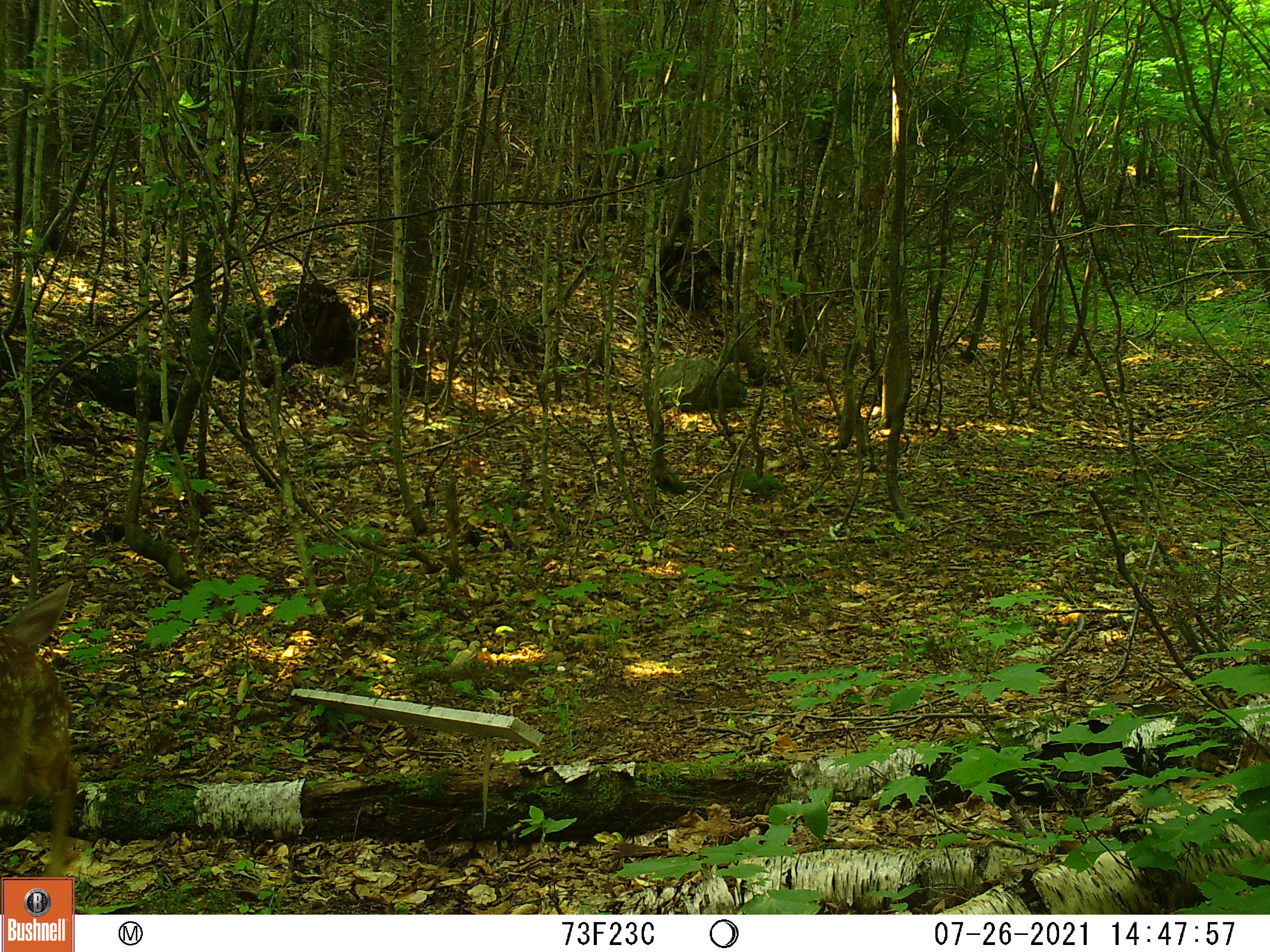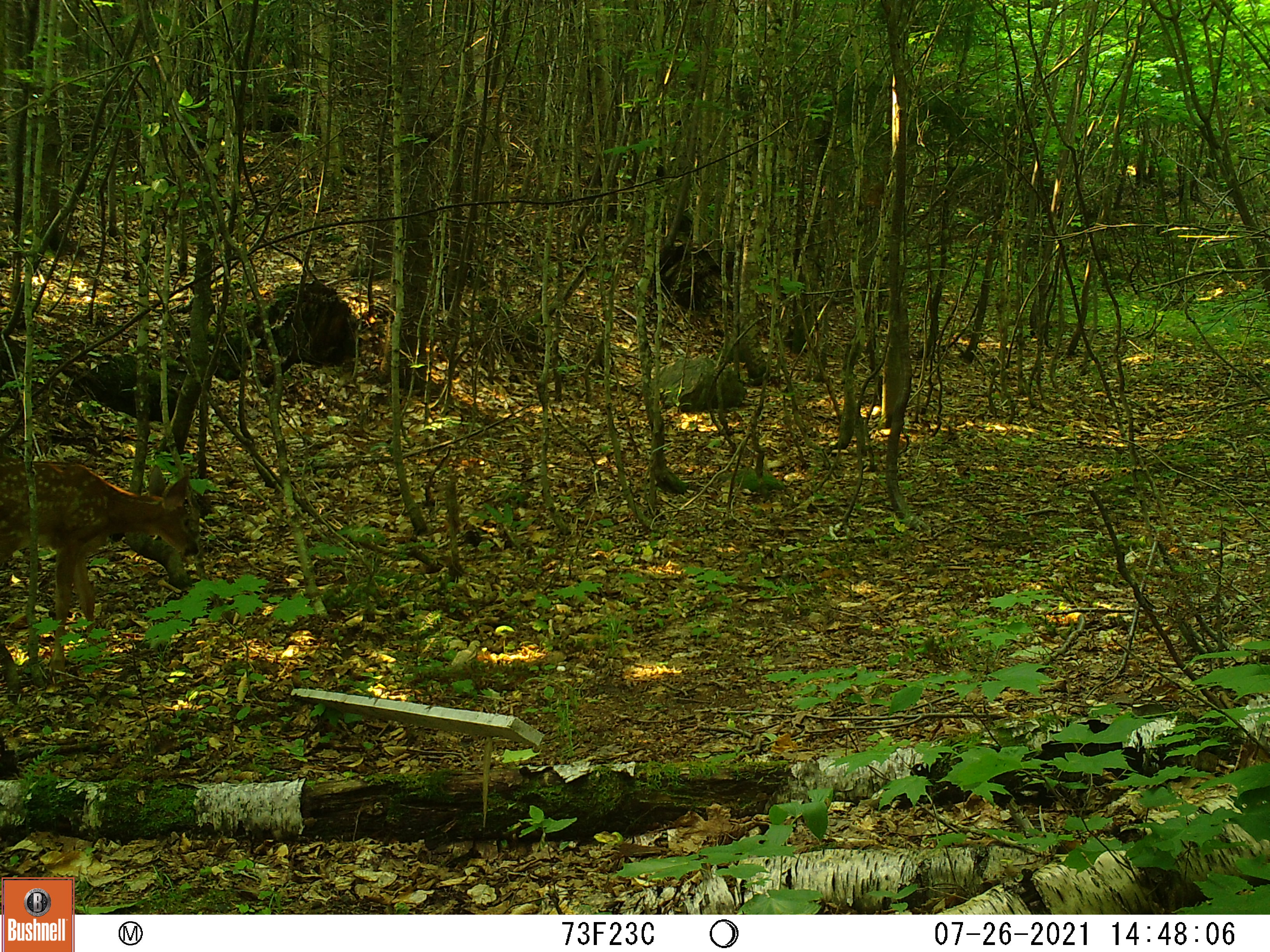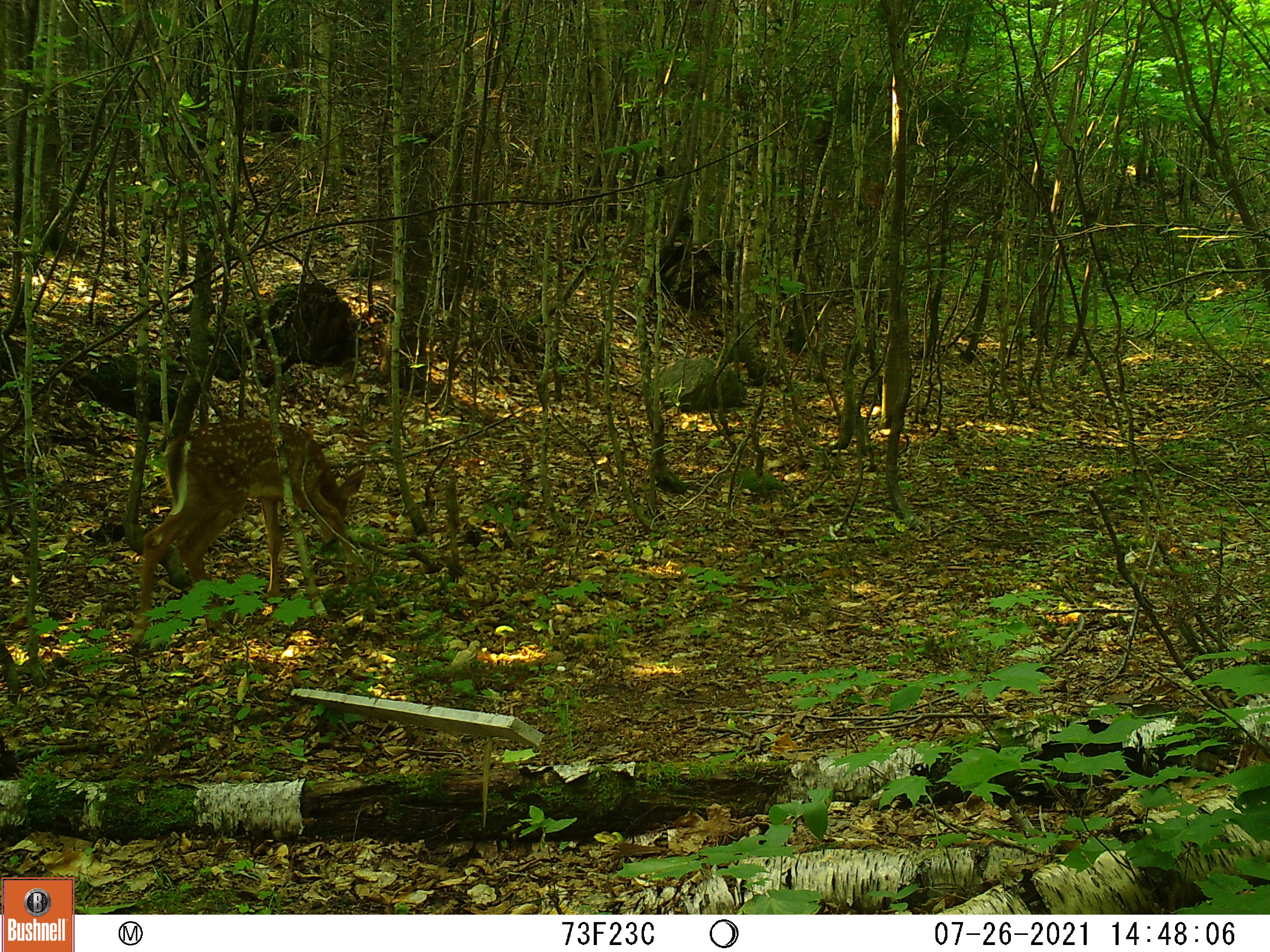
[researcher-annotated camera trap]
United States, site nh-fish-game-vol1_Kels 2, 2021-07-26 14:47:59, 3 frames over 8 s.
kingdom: Animalia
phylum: Chordata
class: Mammalia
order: Artiodactyla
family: Cervidae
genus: Odocoileus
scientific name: Odocoileus virginianus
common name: white-tailed deer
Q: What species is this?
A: White-tailed deer (Odocoileus virginianus).